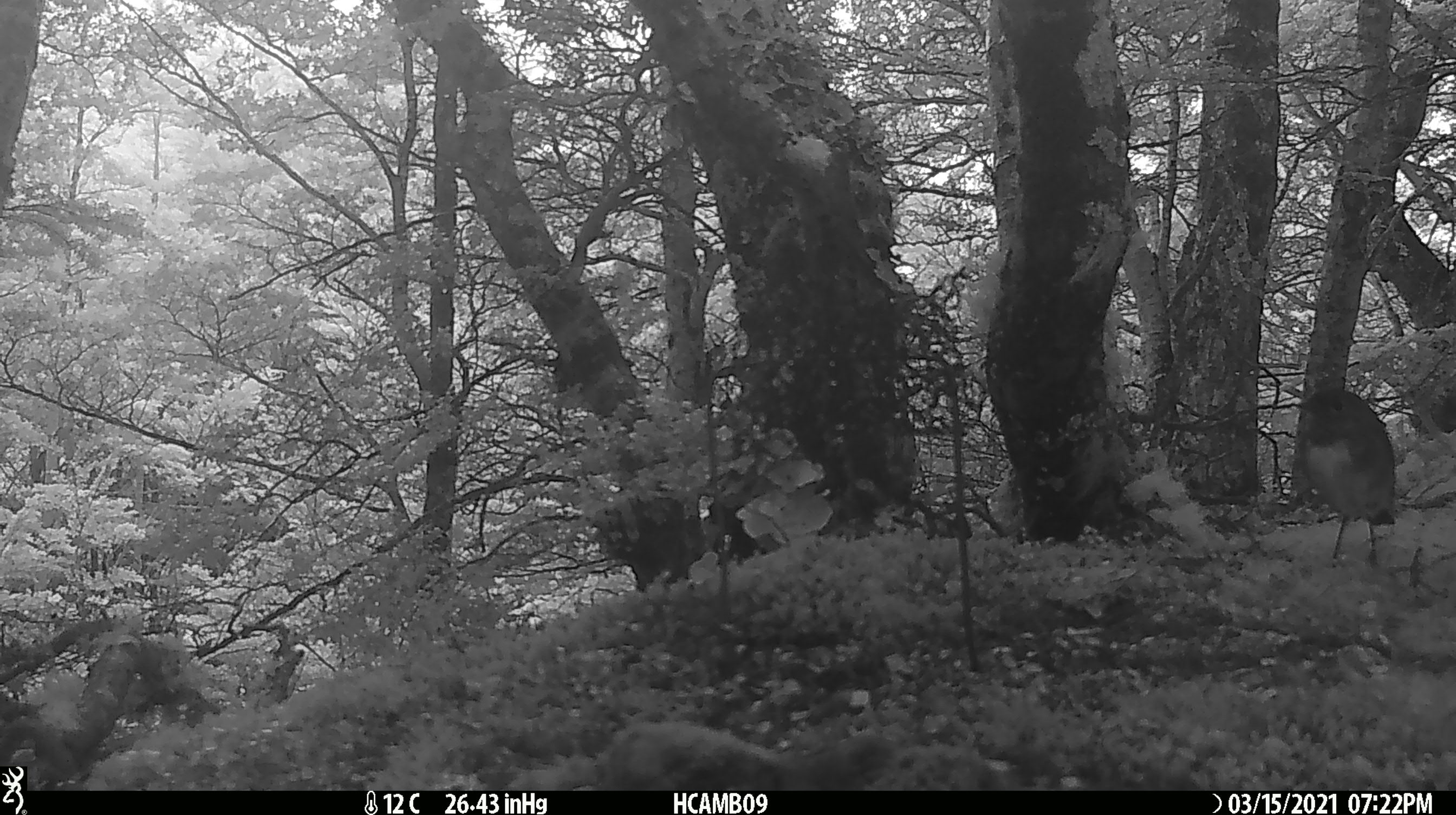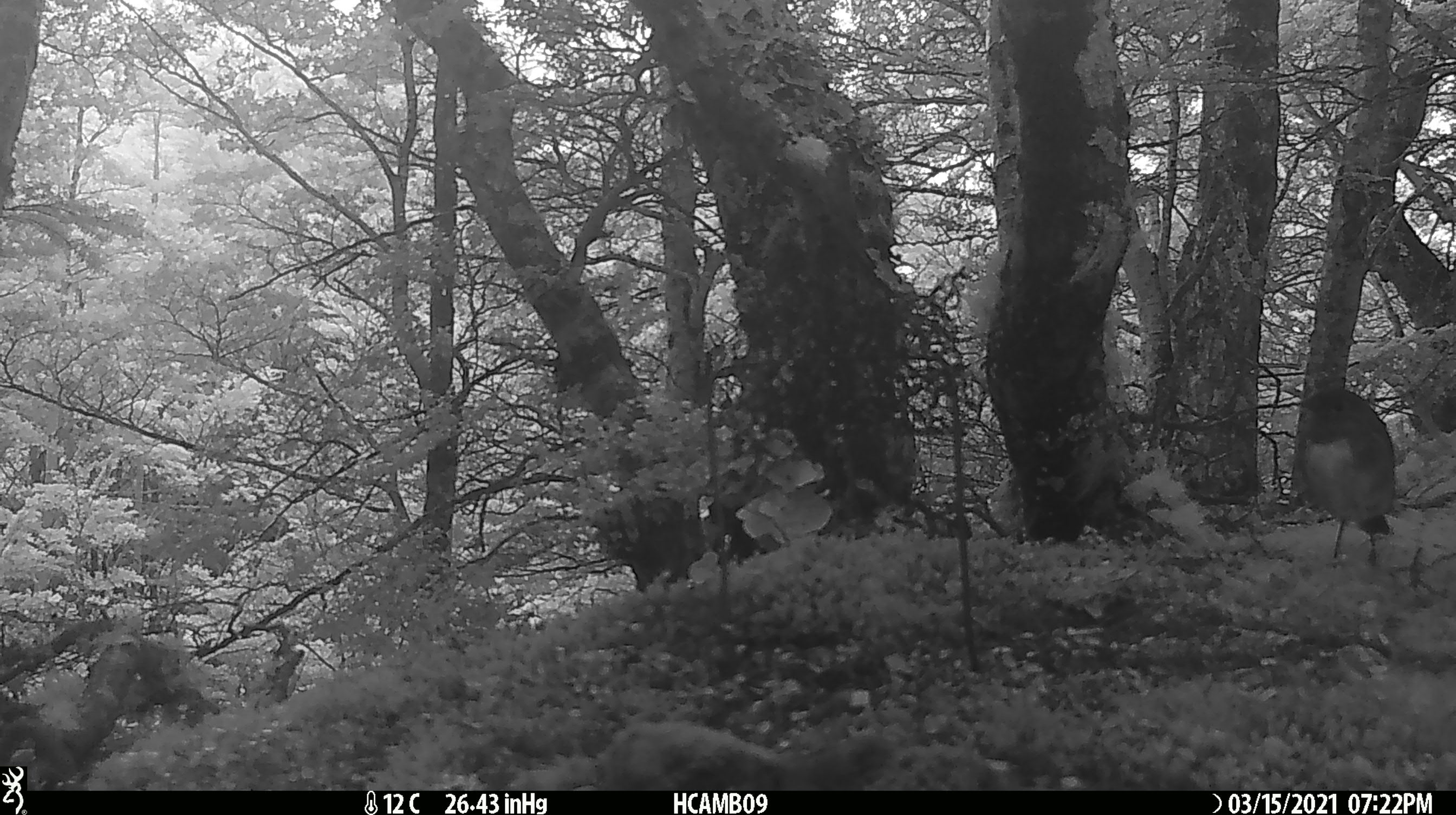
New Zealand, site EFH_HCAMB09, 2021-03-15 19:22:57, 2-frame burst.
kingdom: Animalia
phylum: Chordata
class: Aves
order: Passeriformes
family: Petroicidae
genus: Petroica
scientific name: Petroica australis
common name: new zealand robin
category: robin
Robin (new zealand robin) (Petroica australis).